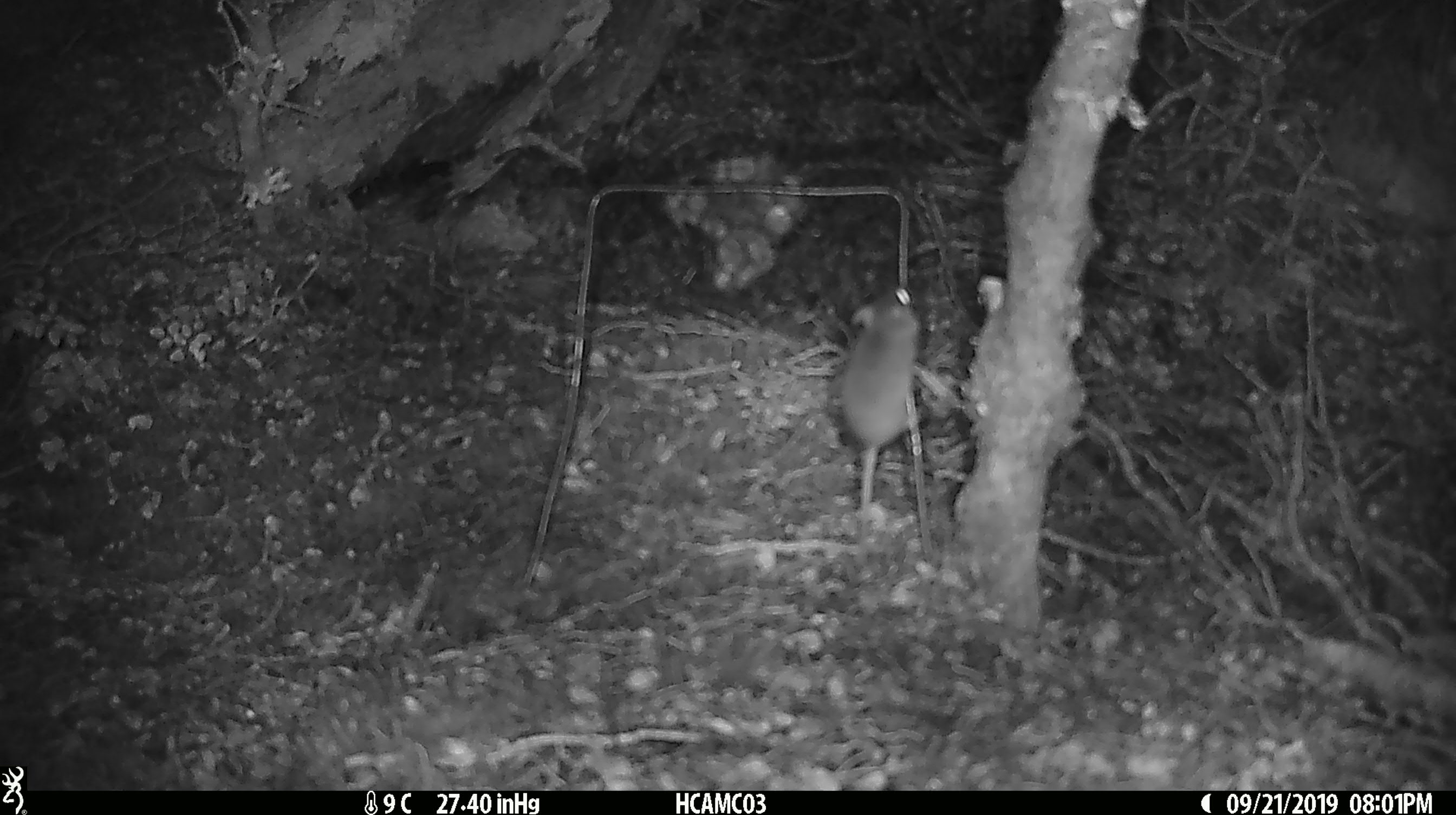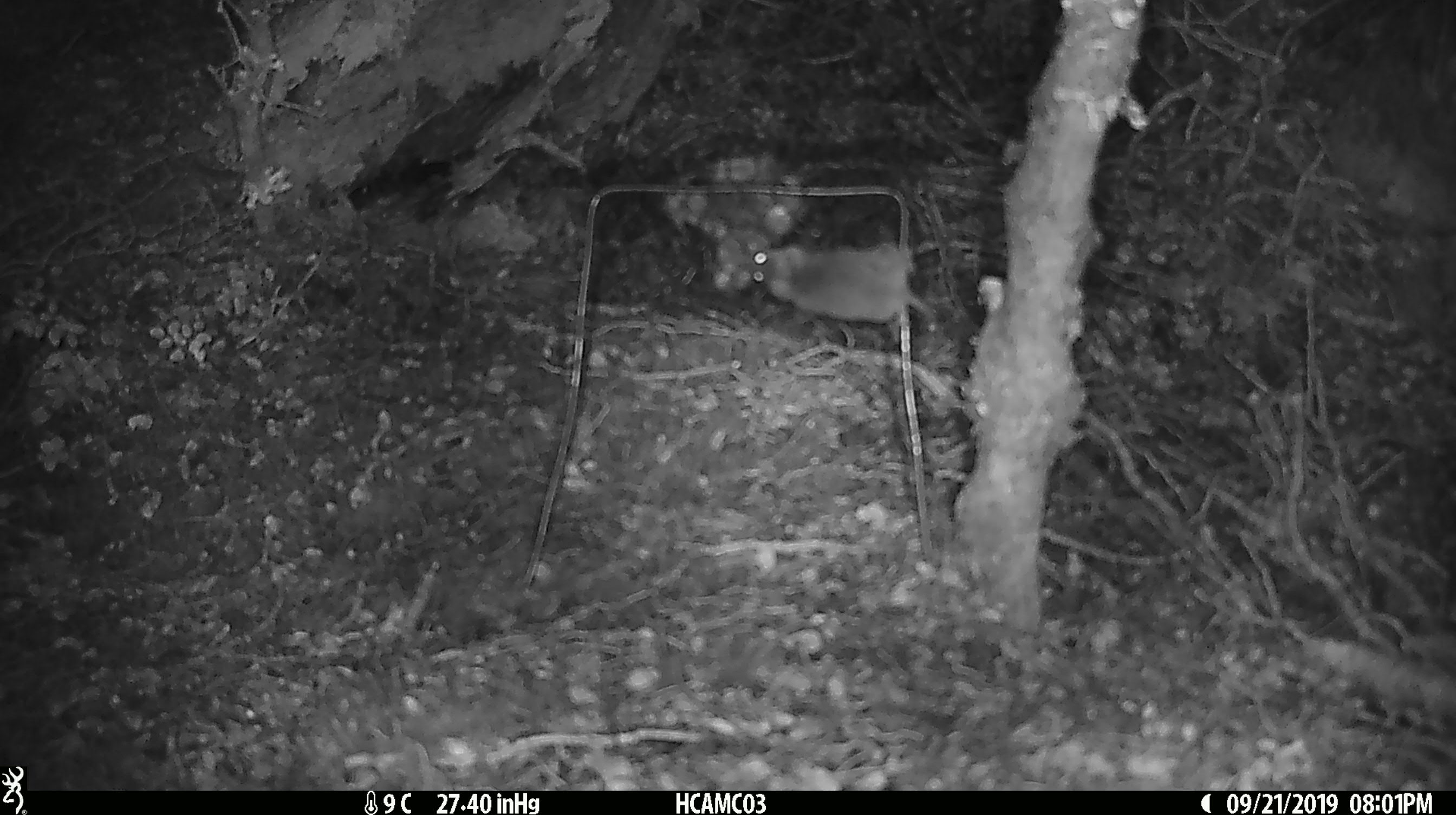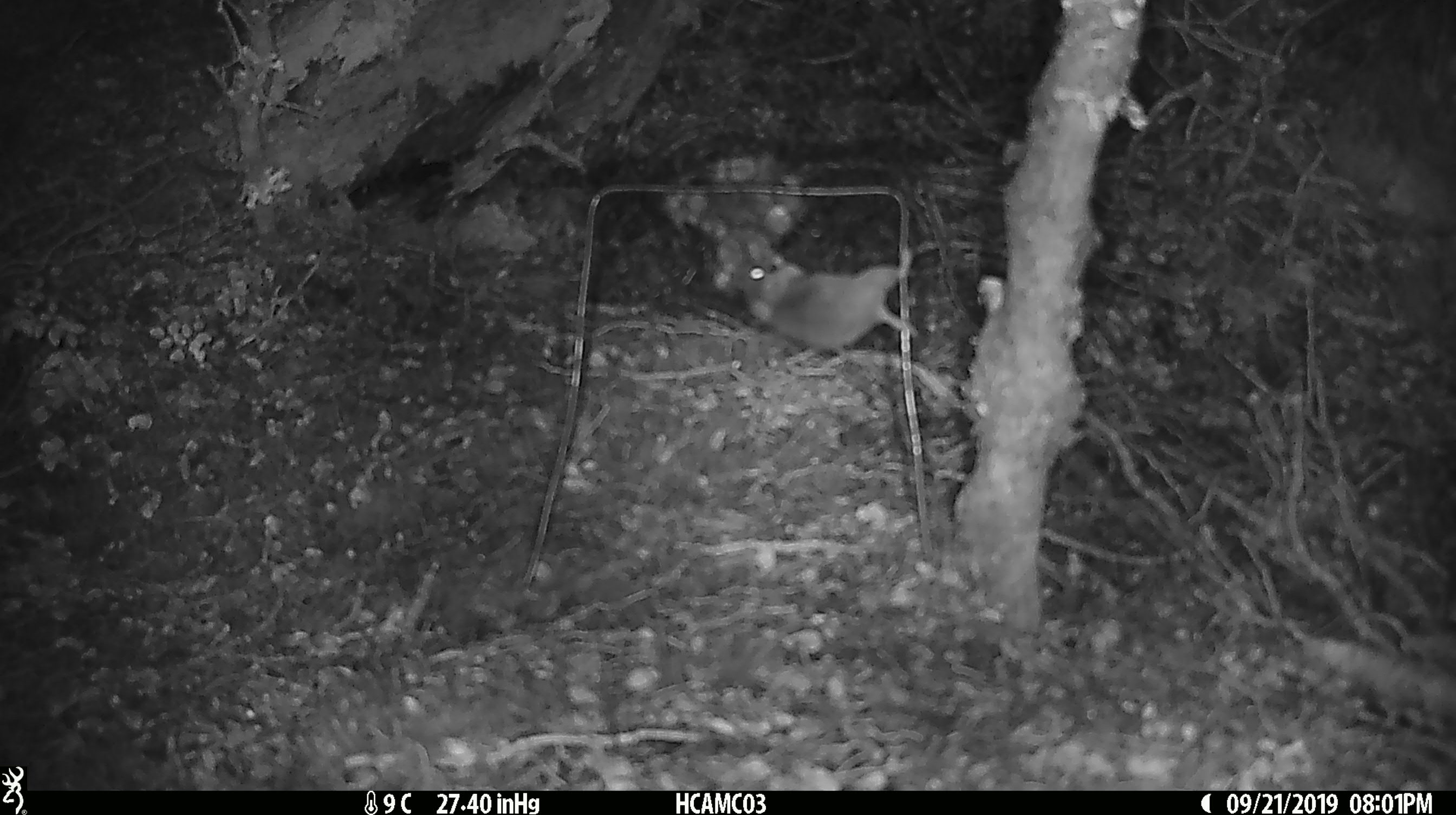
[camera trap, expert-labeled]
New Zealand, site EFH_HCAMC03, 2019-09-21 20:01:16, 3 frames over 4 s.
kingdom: Animalia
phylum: Chordata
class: Mammalia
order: Rodentia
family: Muridae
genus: Mus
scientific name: Mus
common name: mouse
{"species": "mouse (Mus)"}